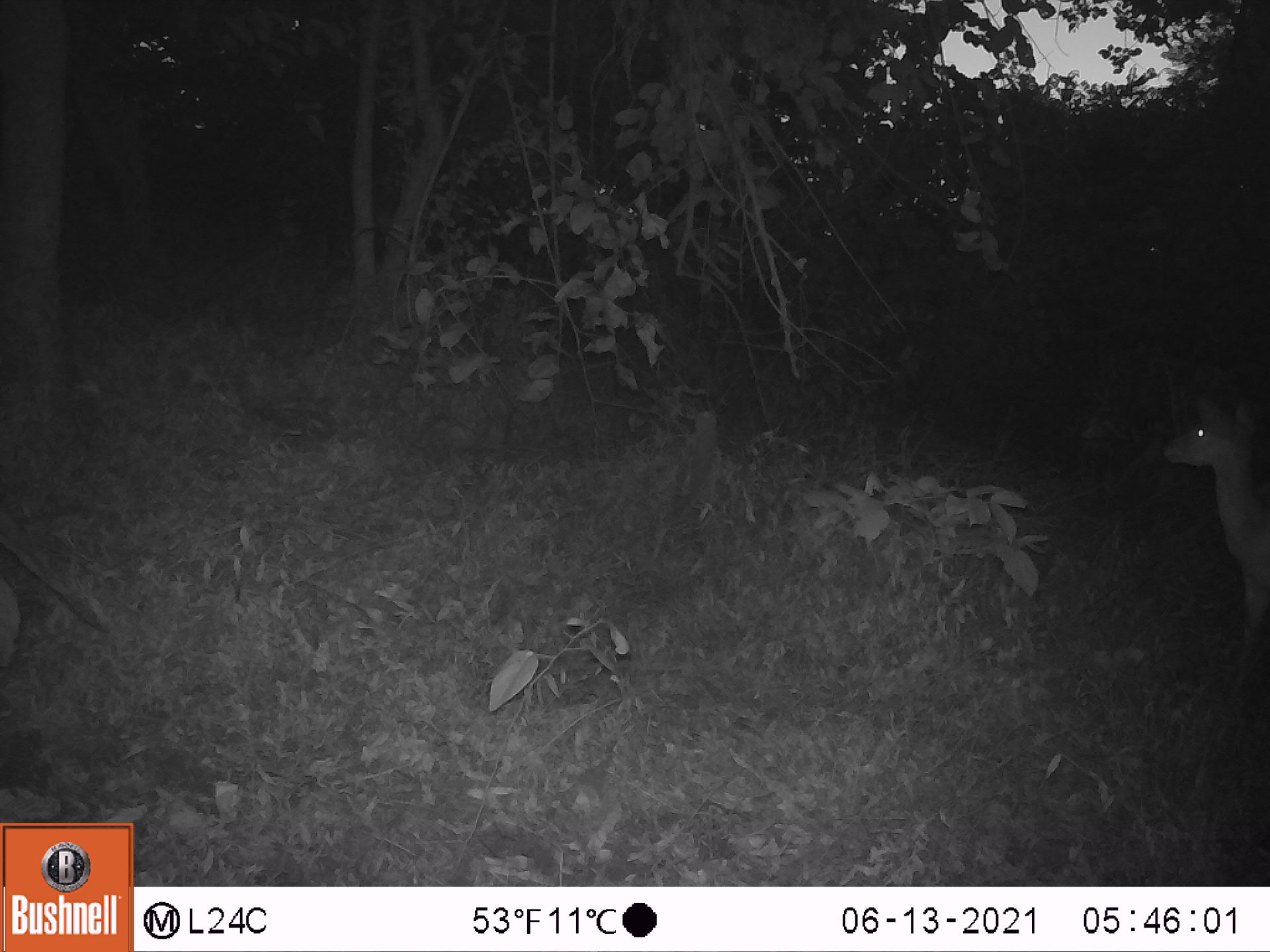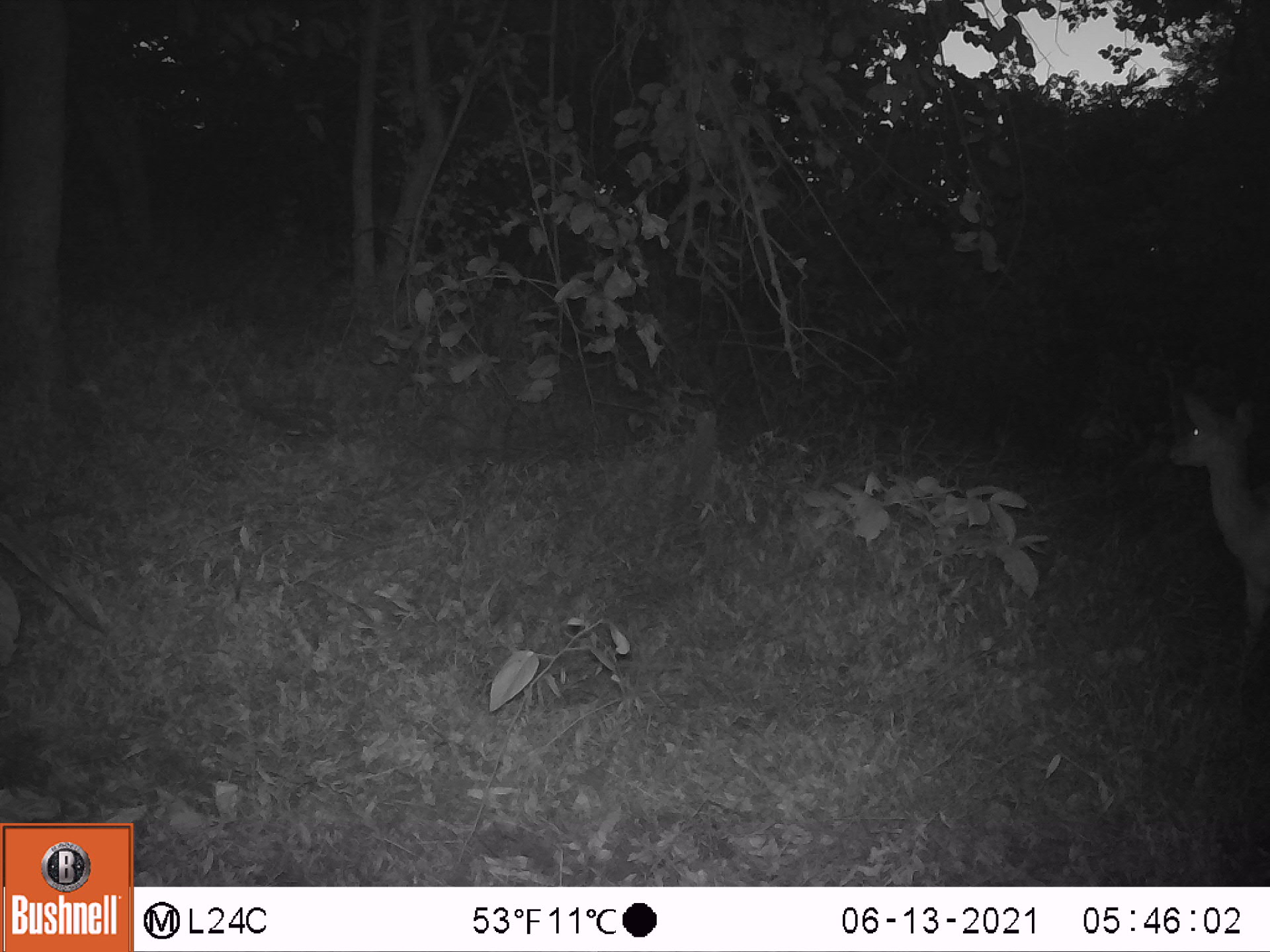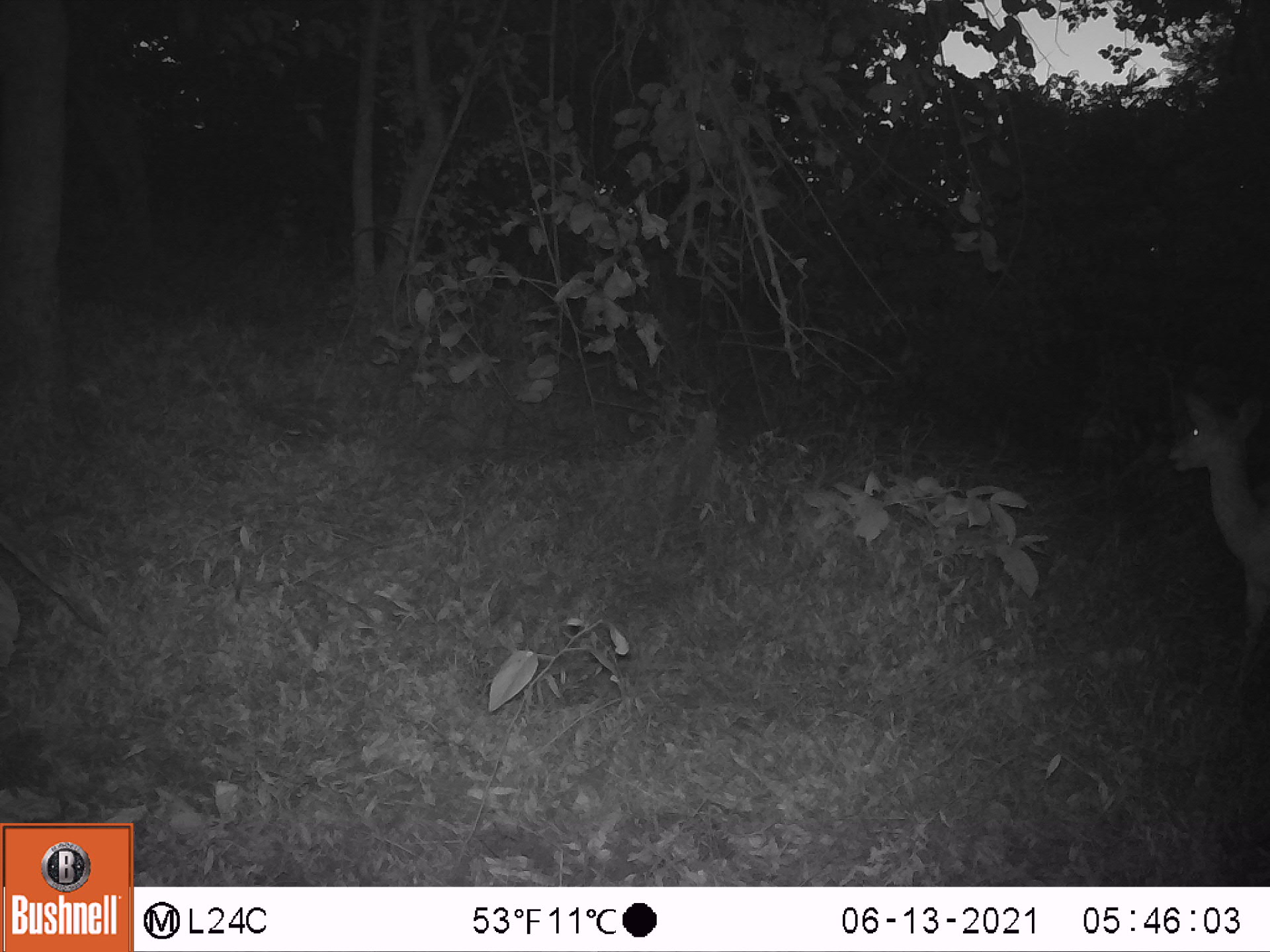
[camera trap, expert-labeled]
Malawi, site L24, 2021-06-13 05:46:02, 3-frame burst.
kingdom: Animalia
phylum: Chordata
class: Mammalia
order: Artiodactyla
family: Bovidae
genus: Tragelaphus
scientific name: Tragelaphus sylvaticus sylvaticus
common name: cape bushbuck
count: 1